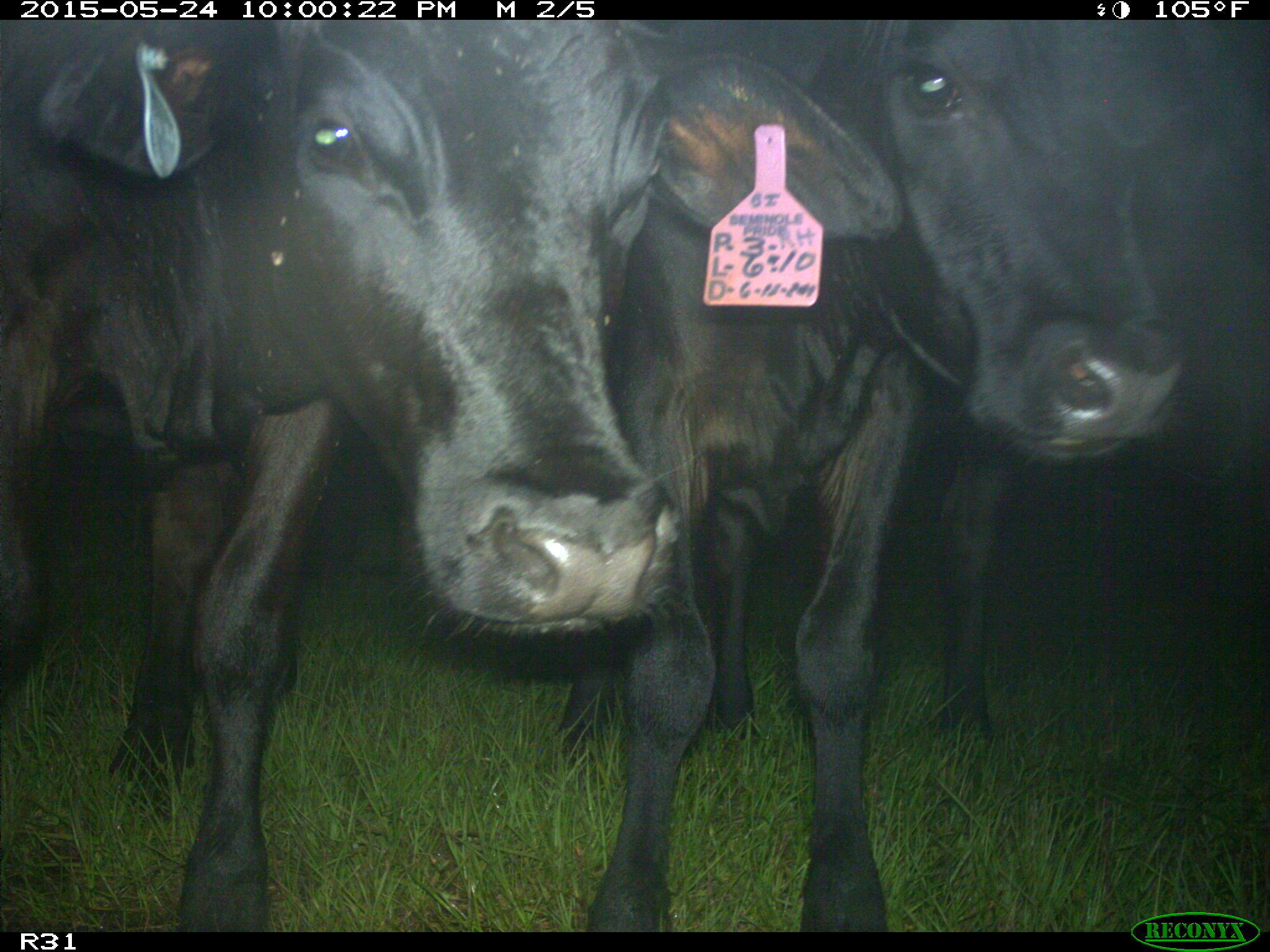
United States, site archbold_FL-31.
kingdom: Animalia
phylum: Chordata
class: Mammalia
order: Artiodactyla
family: Bovidae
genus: Bos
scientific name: Bos taurus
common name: domestic cow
Bos taurus (domestic cow).